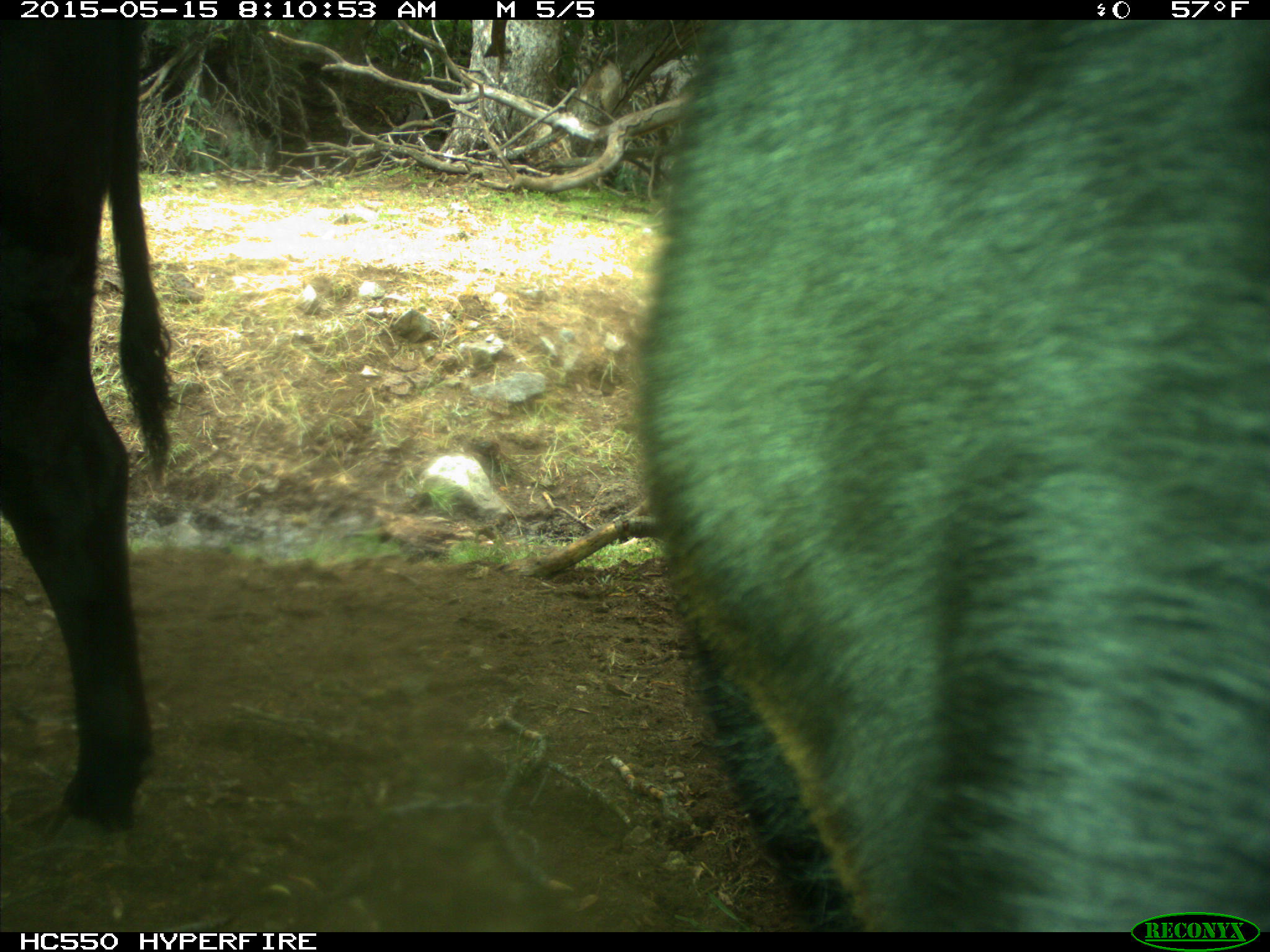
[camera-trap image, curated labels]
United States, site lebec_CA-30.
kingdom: Animalia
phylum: Chordata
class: Mammalia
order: Artiodactyla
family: Bovidae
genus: Bos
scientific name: Bos taurus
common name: domestic cow